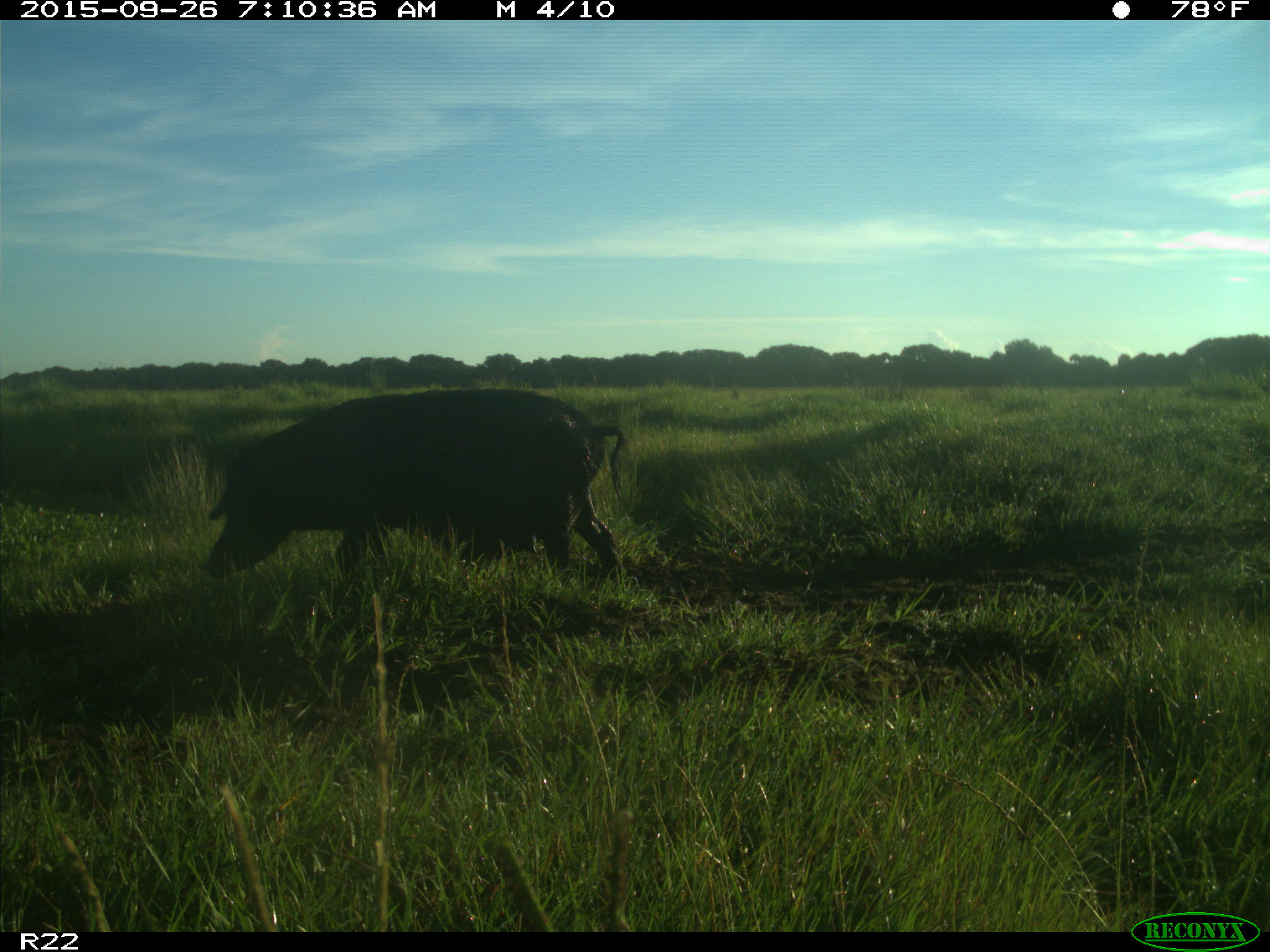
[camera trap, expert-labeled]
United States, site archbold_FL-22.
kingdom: Animalia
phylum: Chordata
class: Mammalia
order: Artiodactyla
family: Suidae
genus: Sus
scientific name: Sus scrofa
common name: wild boar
Sus scrofa (wild boar).